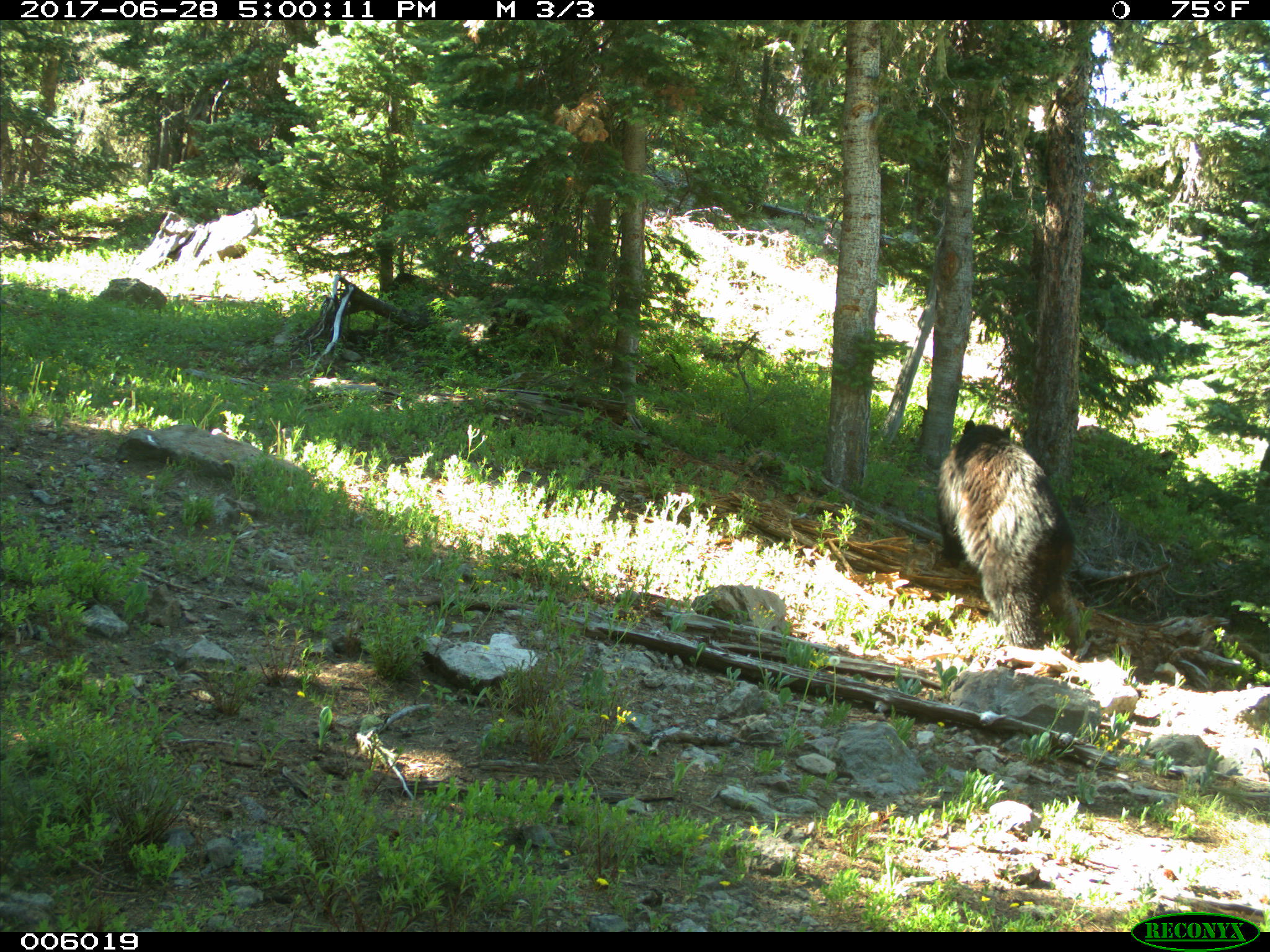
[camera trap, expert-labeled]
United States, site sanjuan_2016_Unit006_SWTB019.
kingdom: Animalia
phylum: Chordata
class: Mammalia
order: Carnivora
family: Ursidae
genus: Ursus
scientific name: Ursus americanus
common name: american black bear